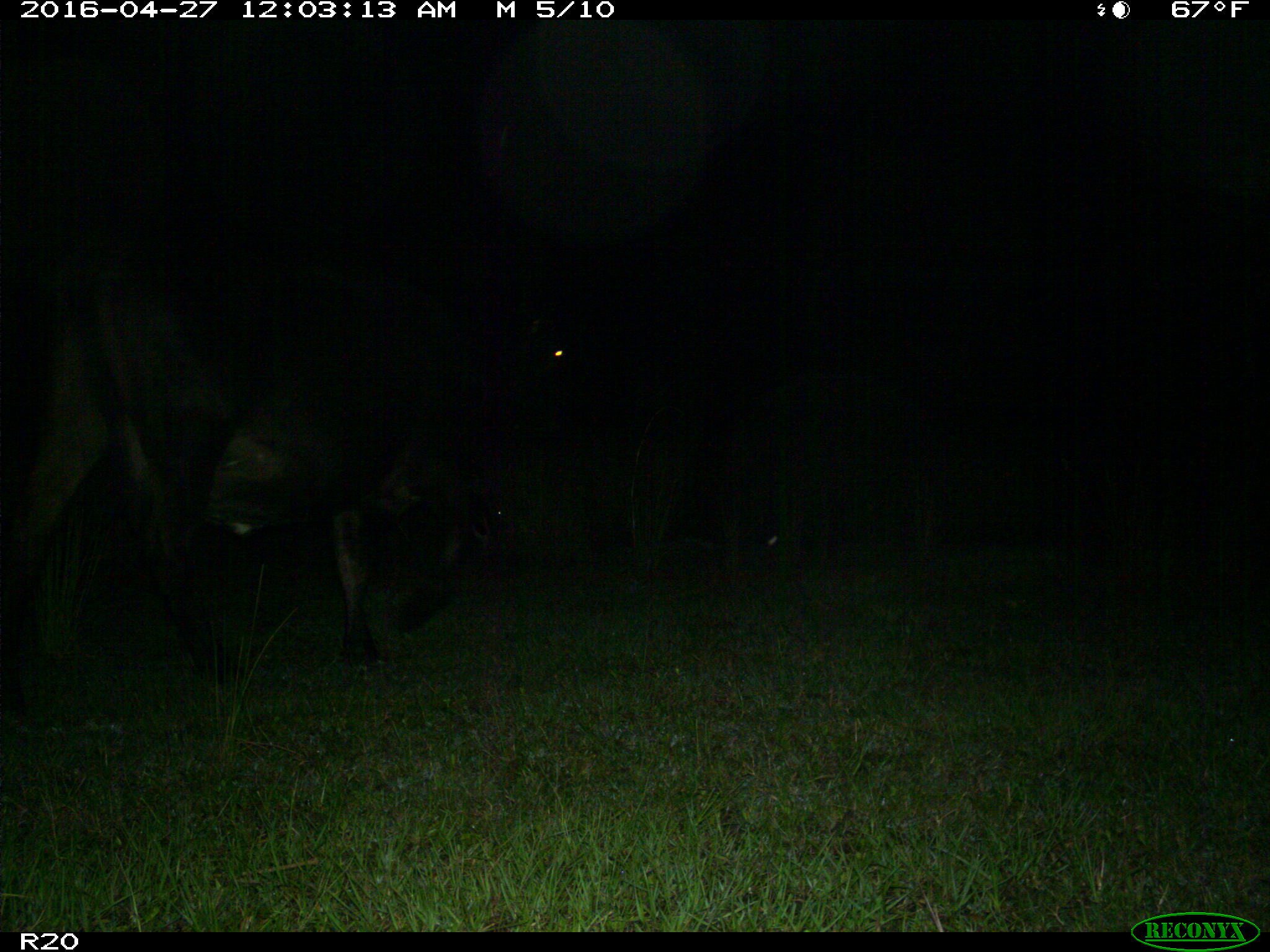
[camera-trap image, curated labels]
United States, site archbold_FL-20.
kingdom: Animalia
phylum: Chordata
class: Mammalia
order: Artiodactyla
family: Bovidae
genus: Bos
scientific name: Bos taurus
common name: domestic cow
Bos taurus (domestic cow).